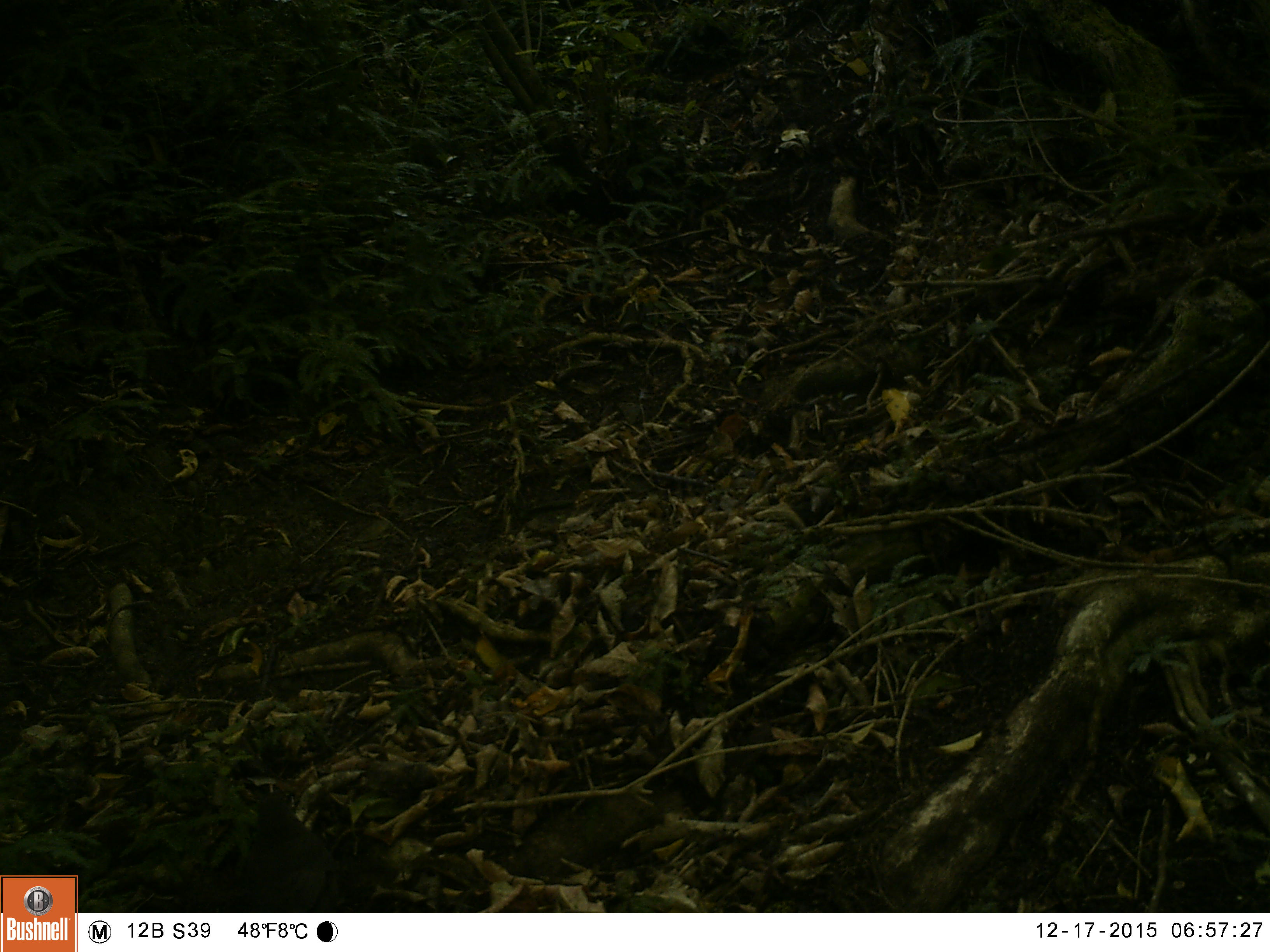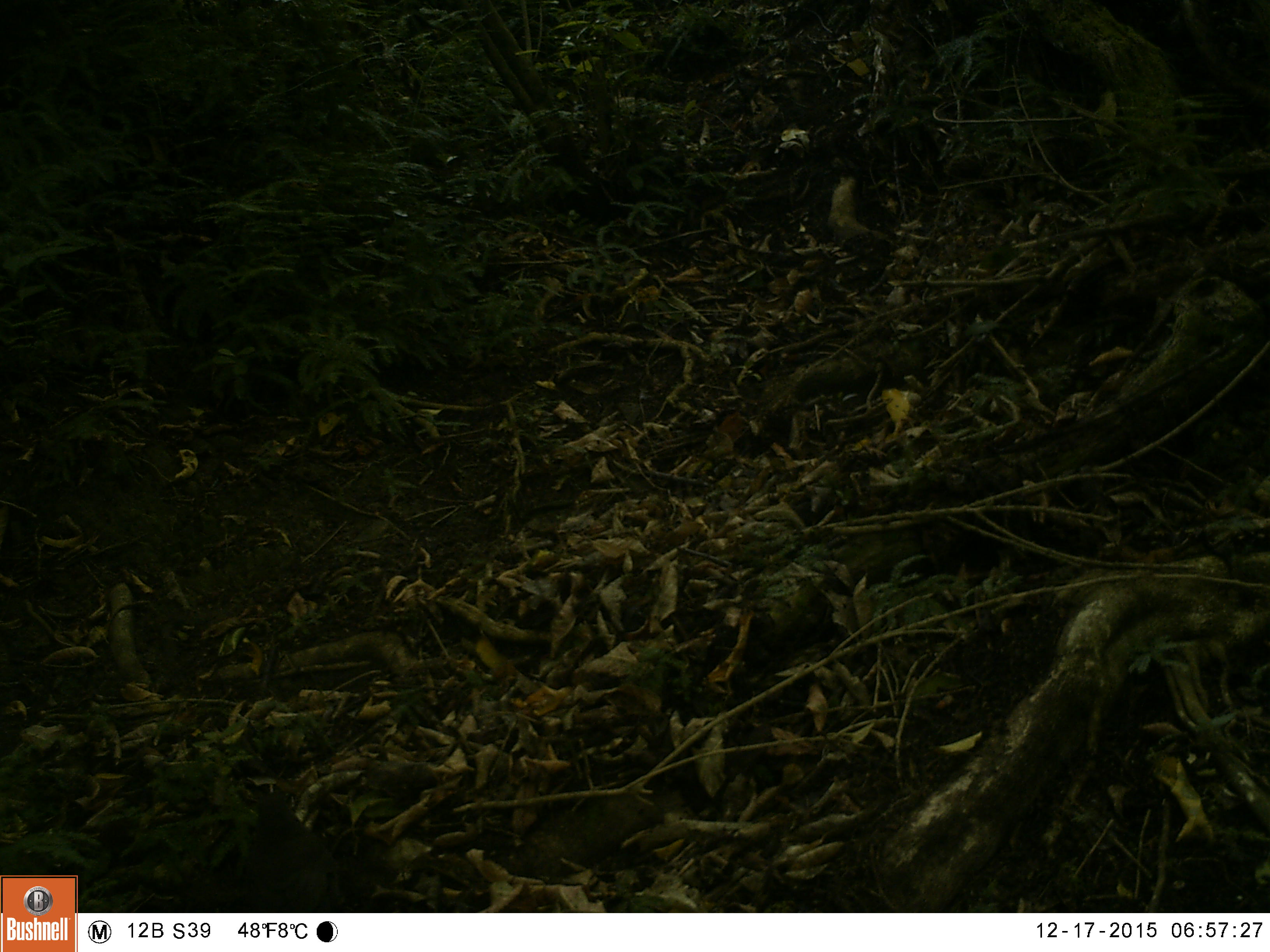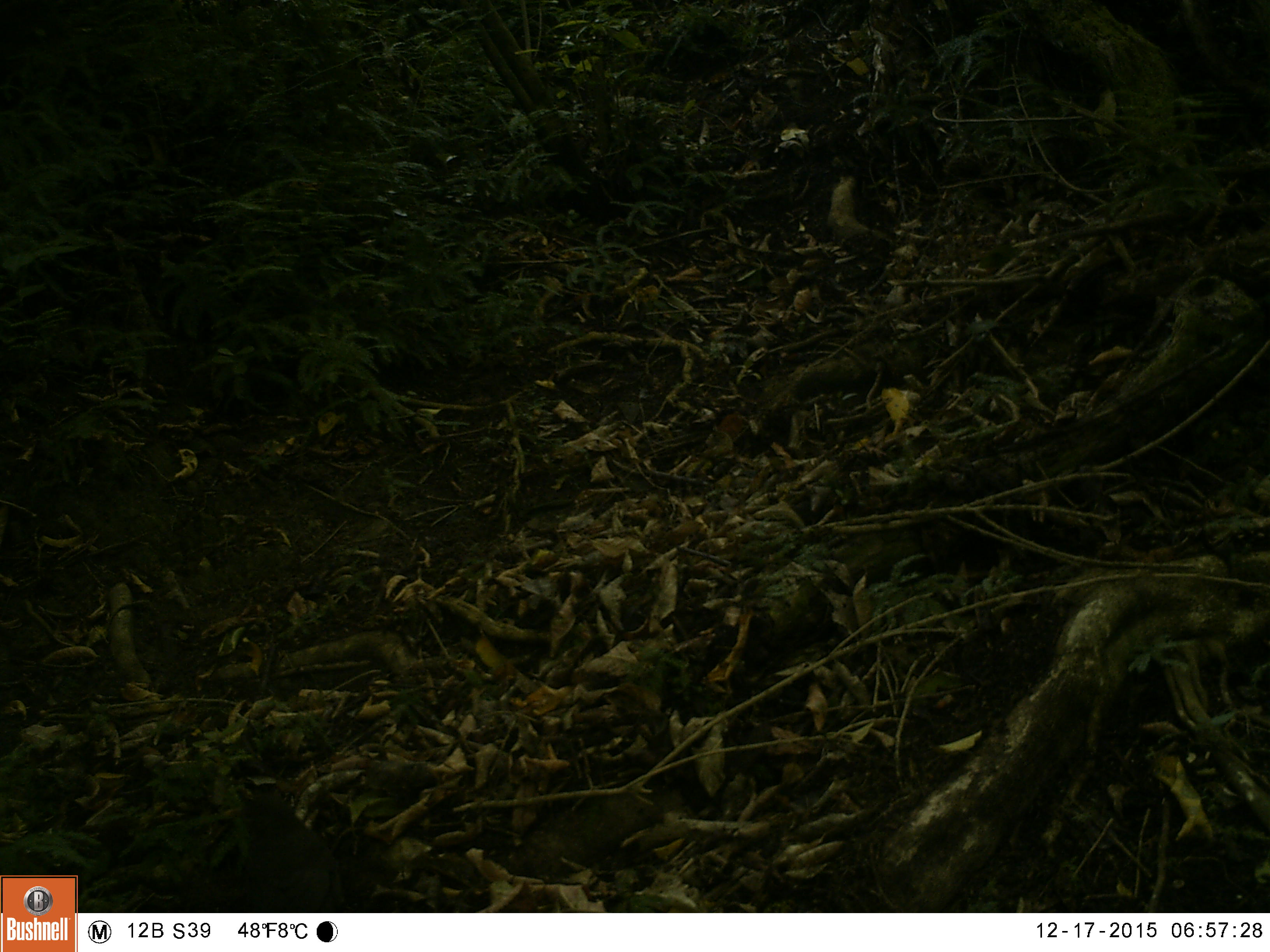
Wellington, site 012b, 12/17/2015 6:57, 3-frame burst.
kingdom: Animalia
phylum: Chordata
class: Aves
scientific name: Aves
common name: bird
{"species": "bird (Aves)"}